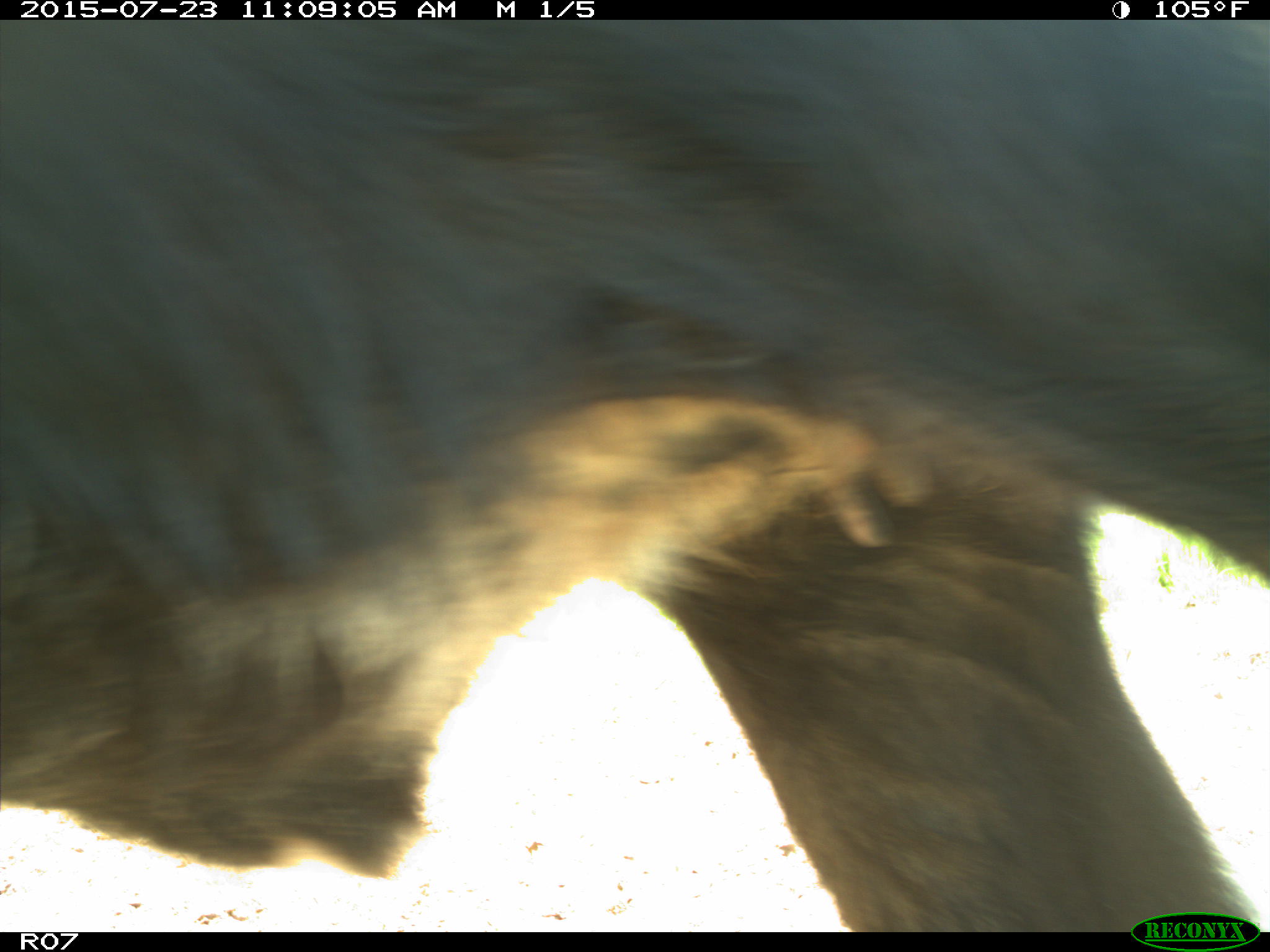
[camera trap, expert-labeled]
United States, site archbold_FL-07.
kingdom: Animalia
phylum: Chordata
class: Mammalia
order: Artiodactyla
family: Bovidae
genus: Bos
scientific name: Bos taurus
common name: domestic cow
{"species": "Bos taurus (domestic cow)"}